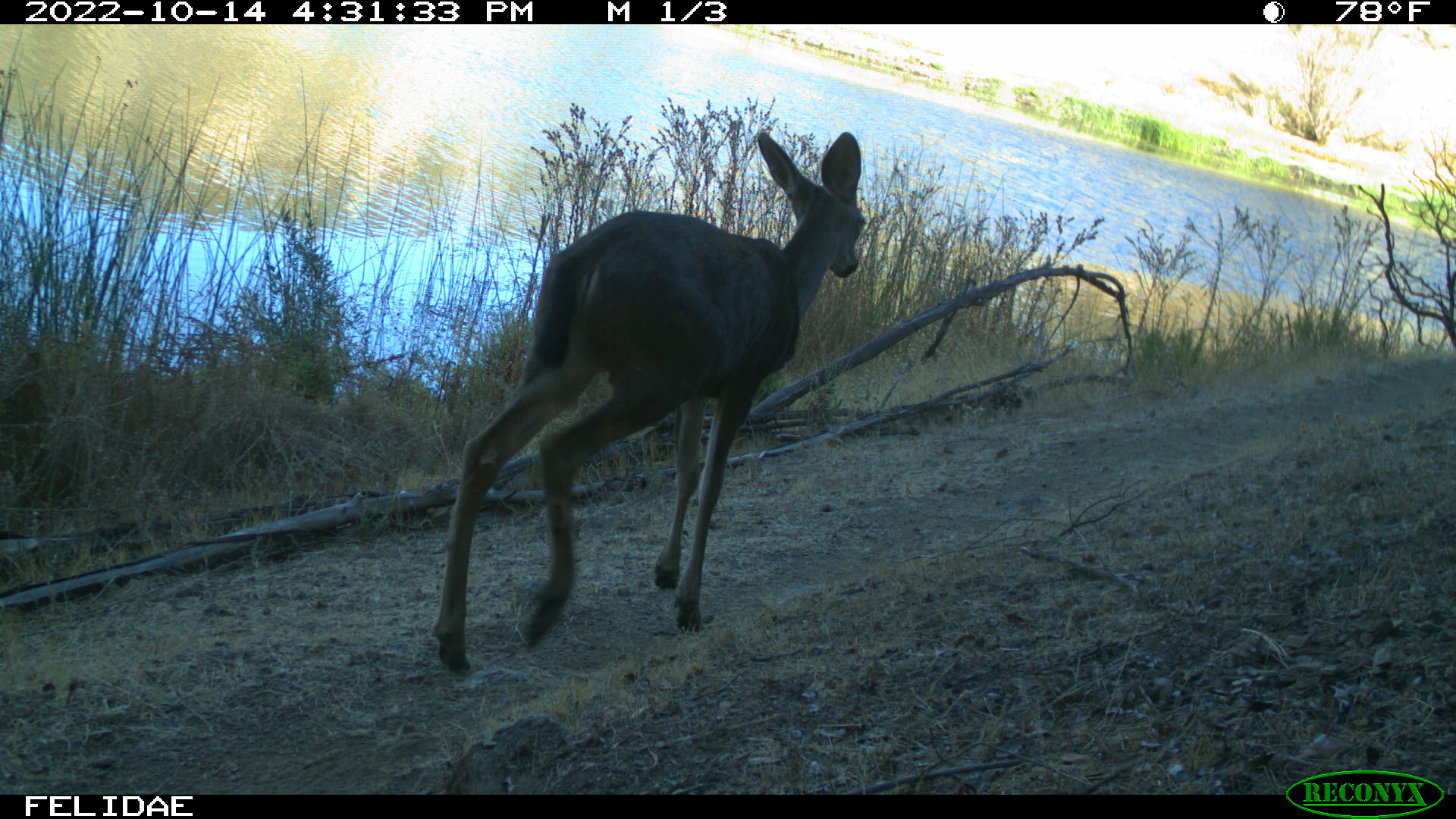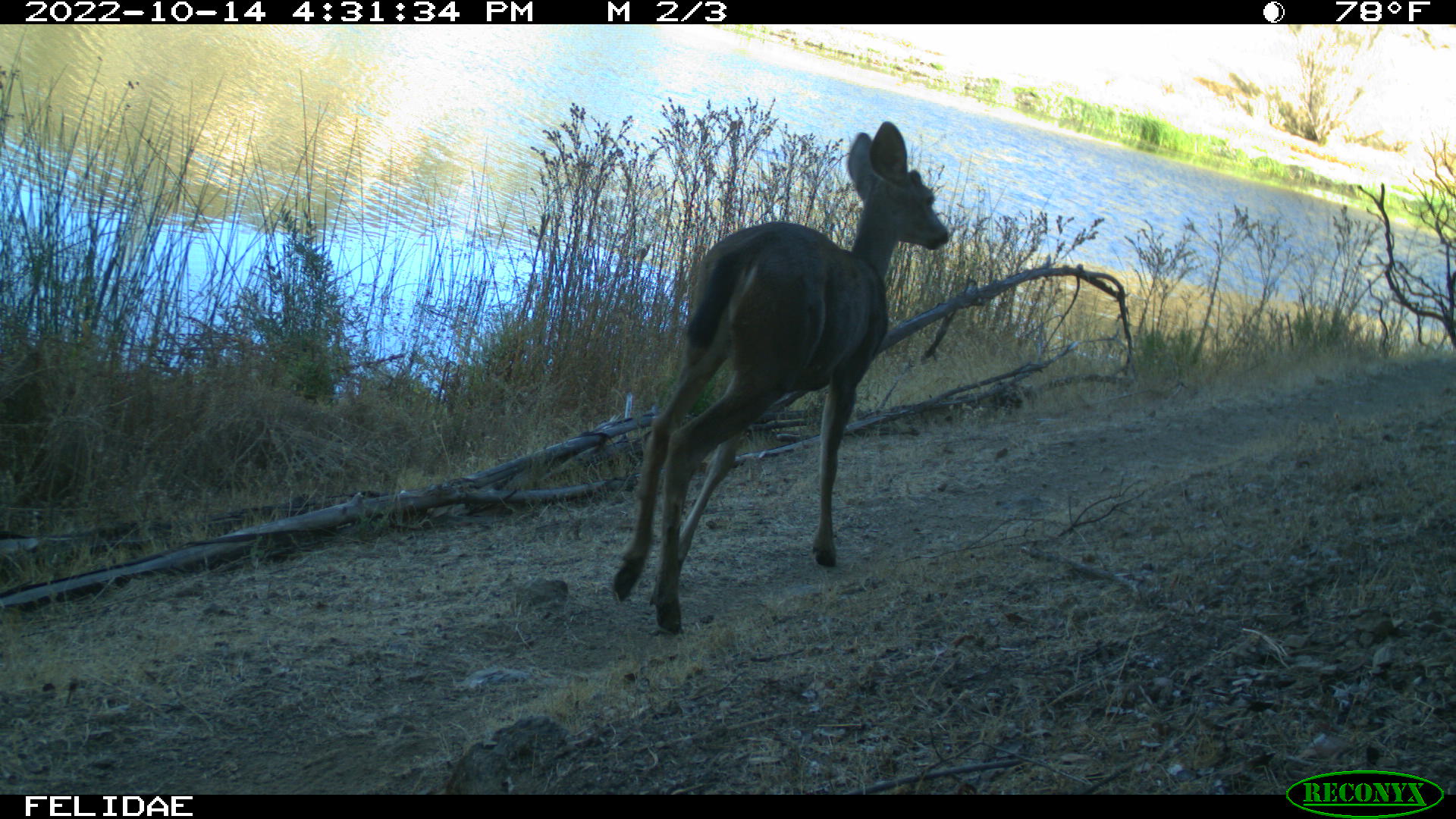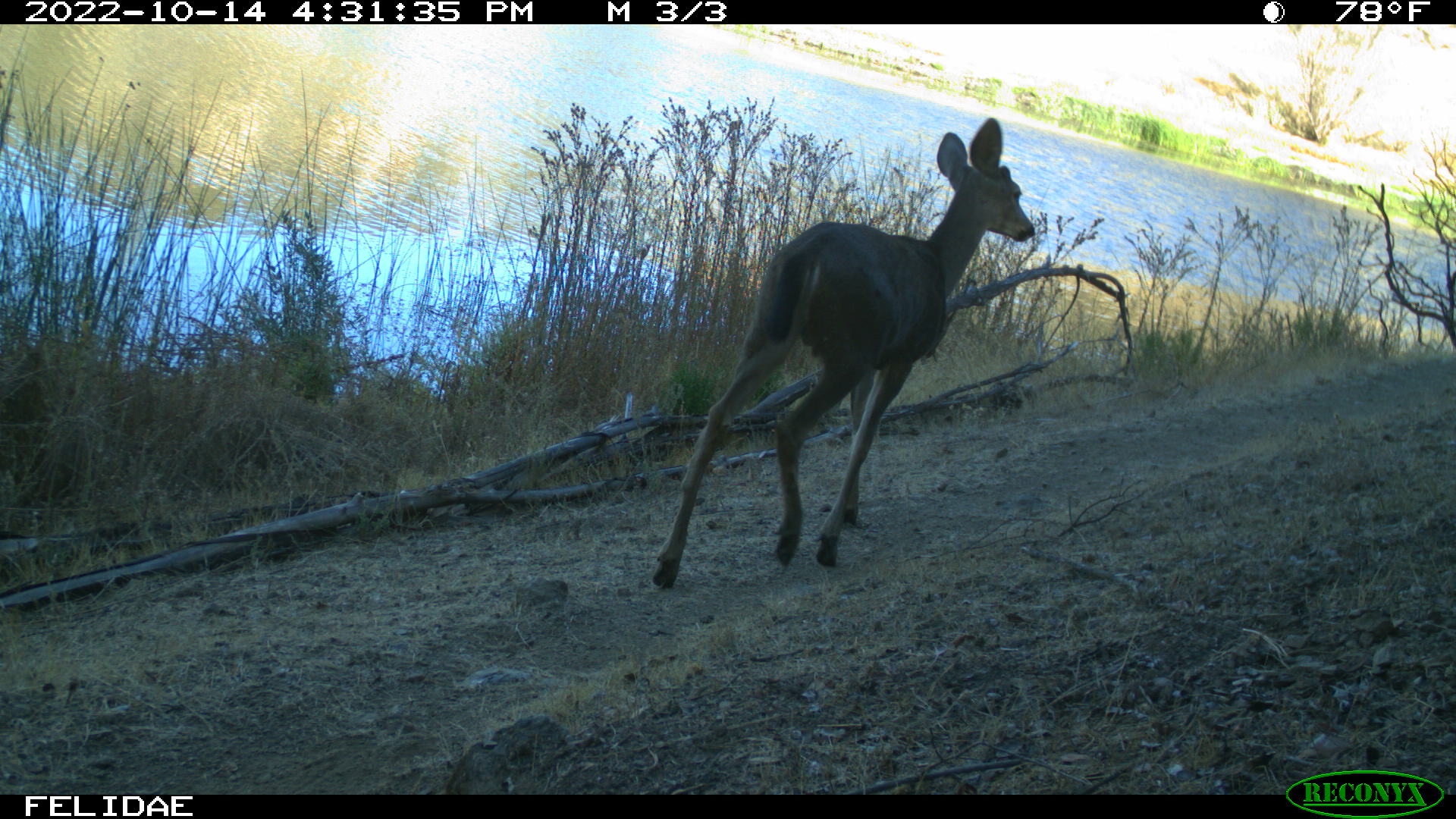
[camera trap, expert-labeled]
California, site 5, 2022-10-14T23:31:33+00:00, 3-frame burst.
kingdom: Animalia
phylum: Chordata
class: Mammalia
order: Artiodactyla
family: Cervidae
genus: Odocoileus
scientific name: Odocoileus hemionus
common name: mule deer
Mule deer (Odocoileus hemionus).